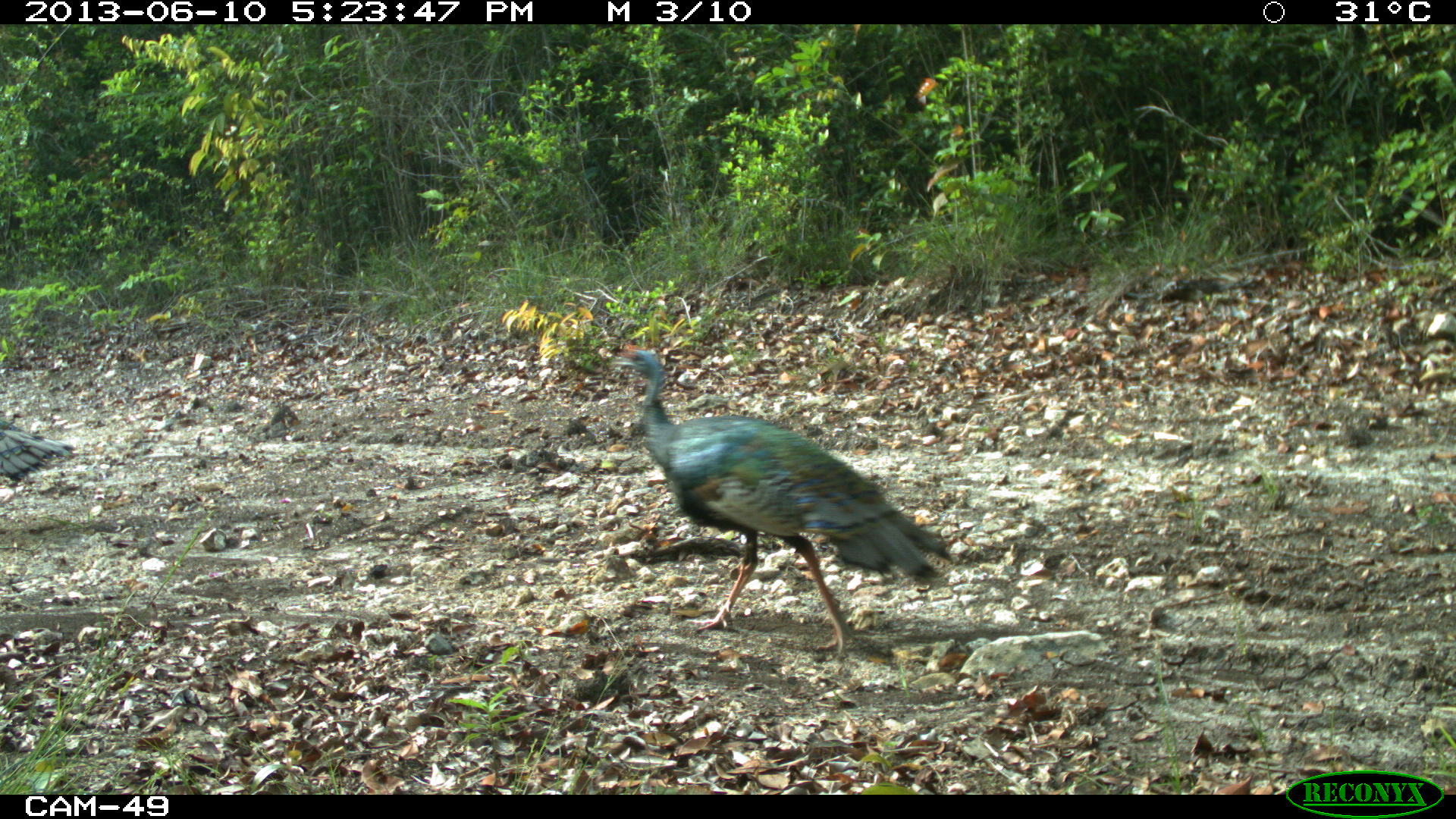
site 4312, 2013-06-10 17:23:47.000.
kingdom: Animalia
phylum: Chordata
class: Aves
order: Galliformes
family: Phasianidae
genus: Meleagris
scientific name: Meleagris ocellata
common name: ocellated turkey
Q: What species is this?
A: Meleagris ocellata (ocellated turkey).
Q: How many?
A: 3.